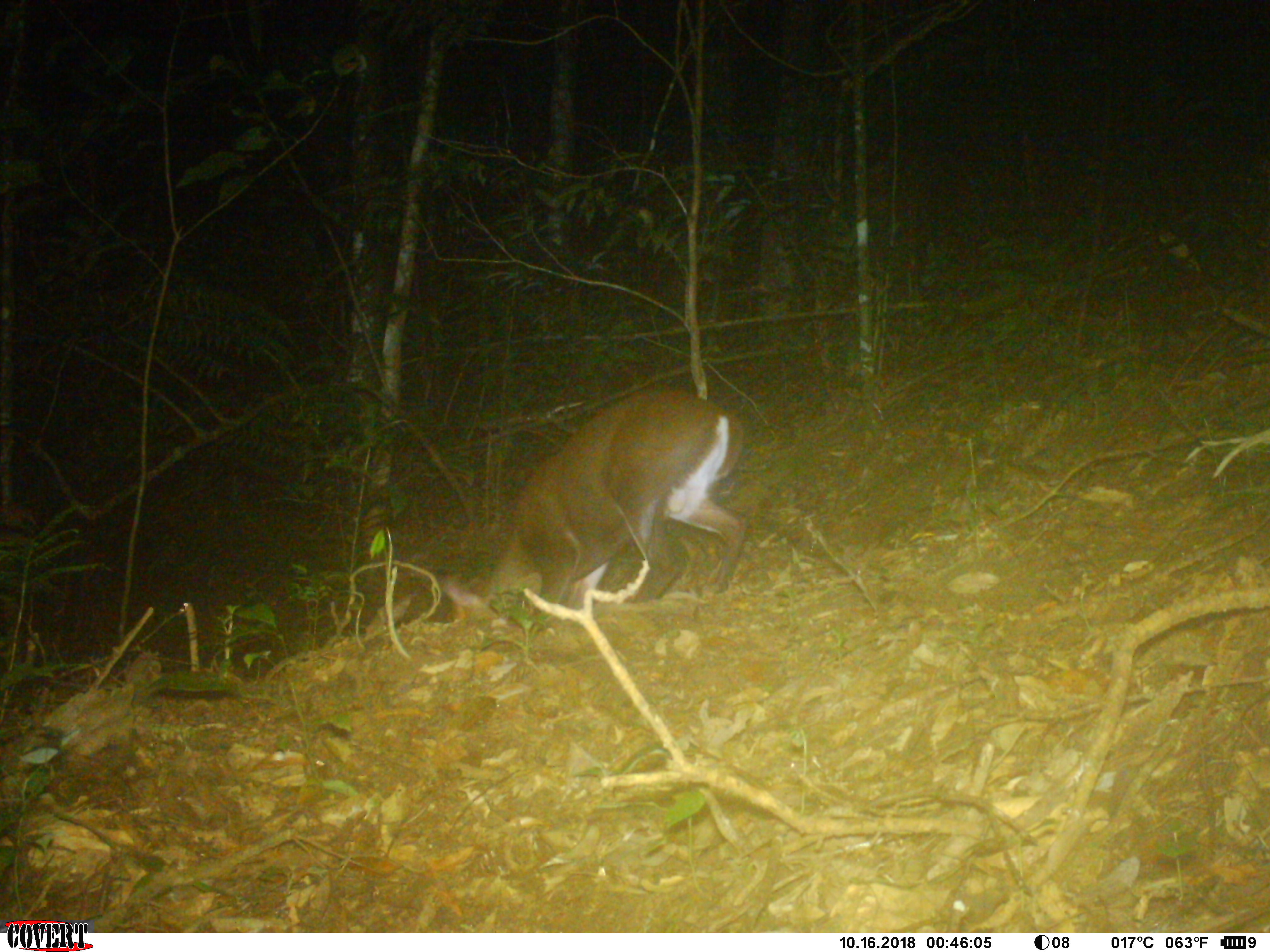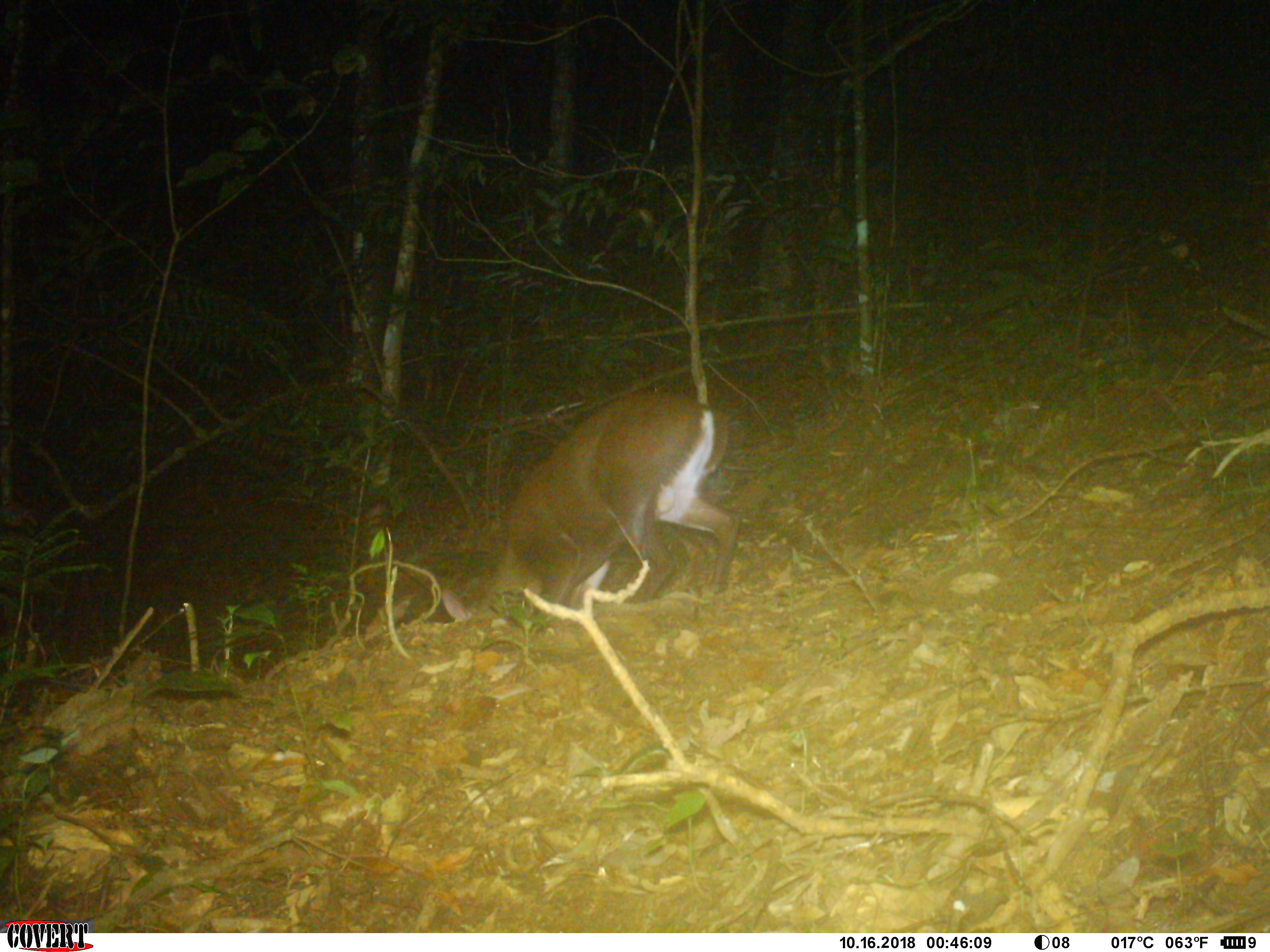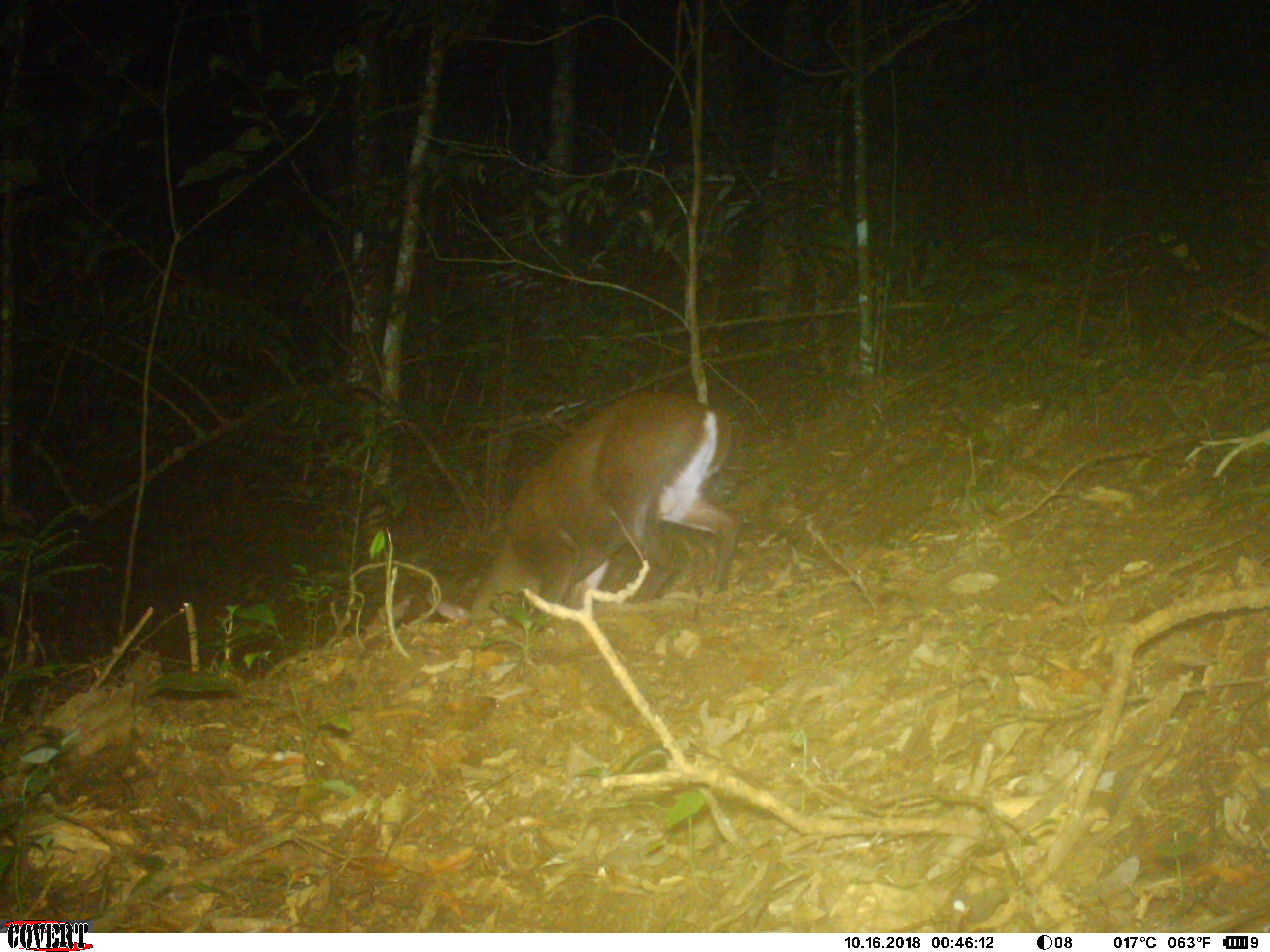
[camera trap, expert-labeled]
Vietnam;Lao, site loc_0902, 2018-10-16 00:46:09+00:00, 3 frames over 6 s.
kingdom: Animalia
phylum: Chordata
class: Mammalia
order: Artiodactyla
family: Cervidae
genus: Muntiacus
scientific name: Muntiacus rooseveltorum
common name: roosevelt's muntjac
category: roosevelts muntjac group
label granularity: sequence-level